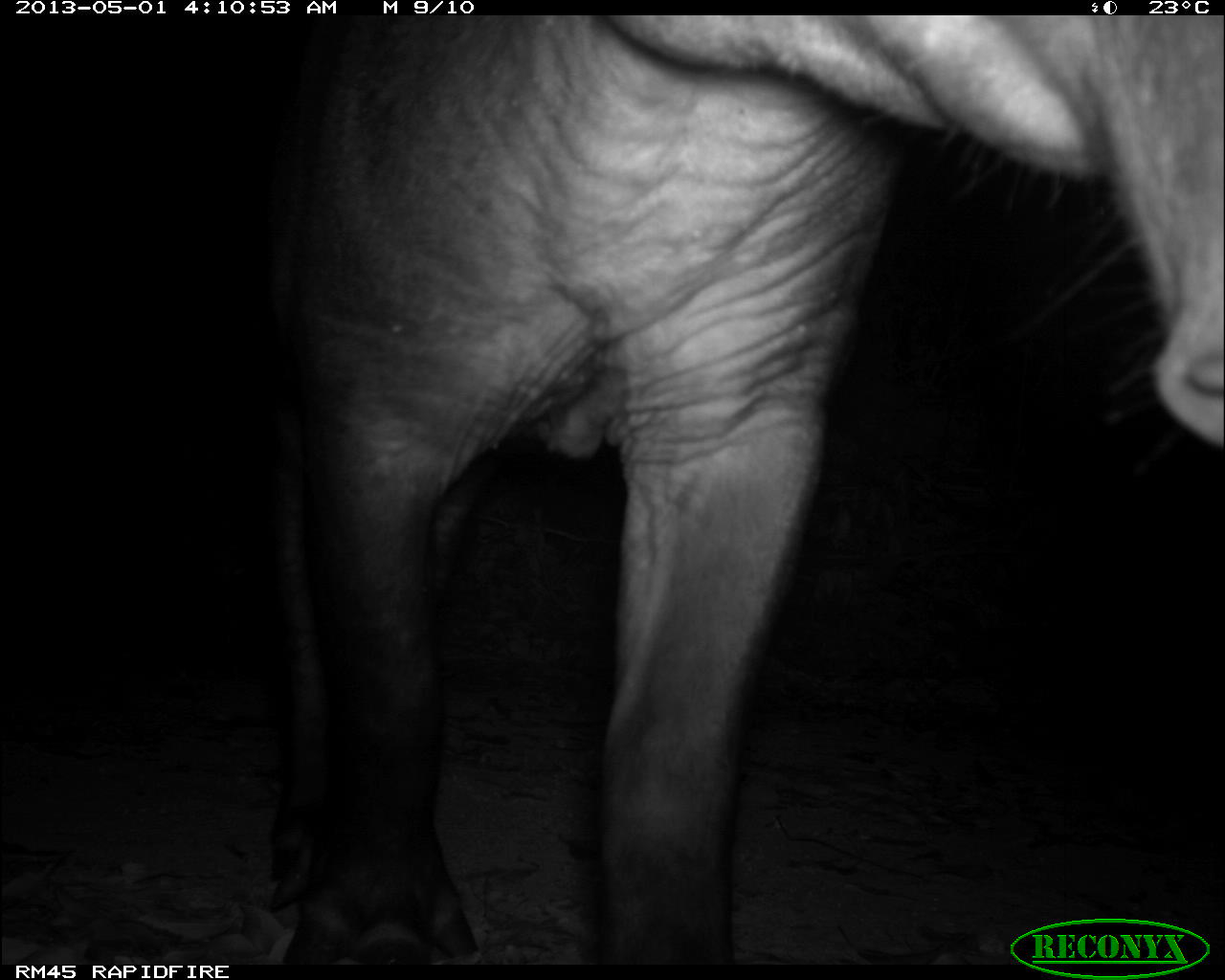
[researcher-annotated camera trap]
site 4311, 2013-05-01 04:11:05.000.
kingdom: Animalia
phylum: Chordata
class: Mammalia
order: Perissodactyla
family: Tapiridae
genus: Tapirus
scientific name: Tapirus bairdii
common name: baird's tapir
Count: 1.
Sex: male.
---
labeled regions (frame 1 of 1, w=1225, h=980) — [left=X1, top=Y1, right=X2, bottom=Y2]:
tapirus bairdii: [left=262, top=11, right=1225, bottom=965]